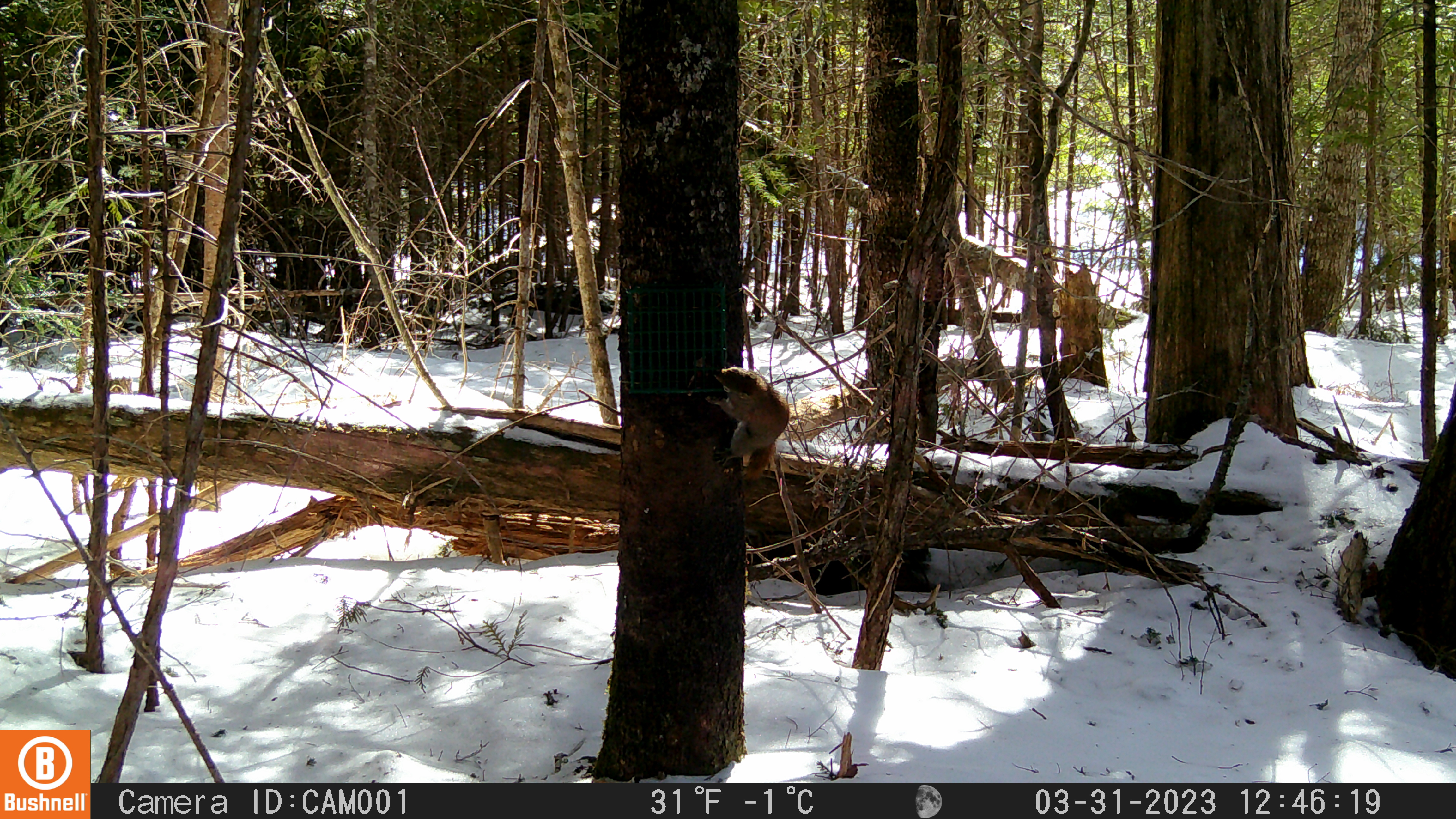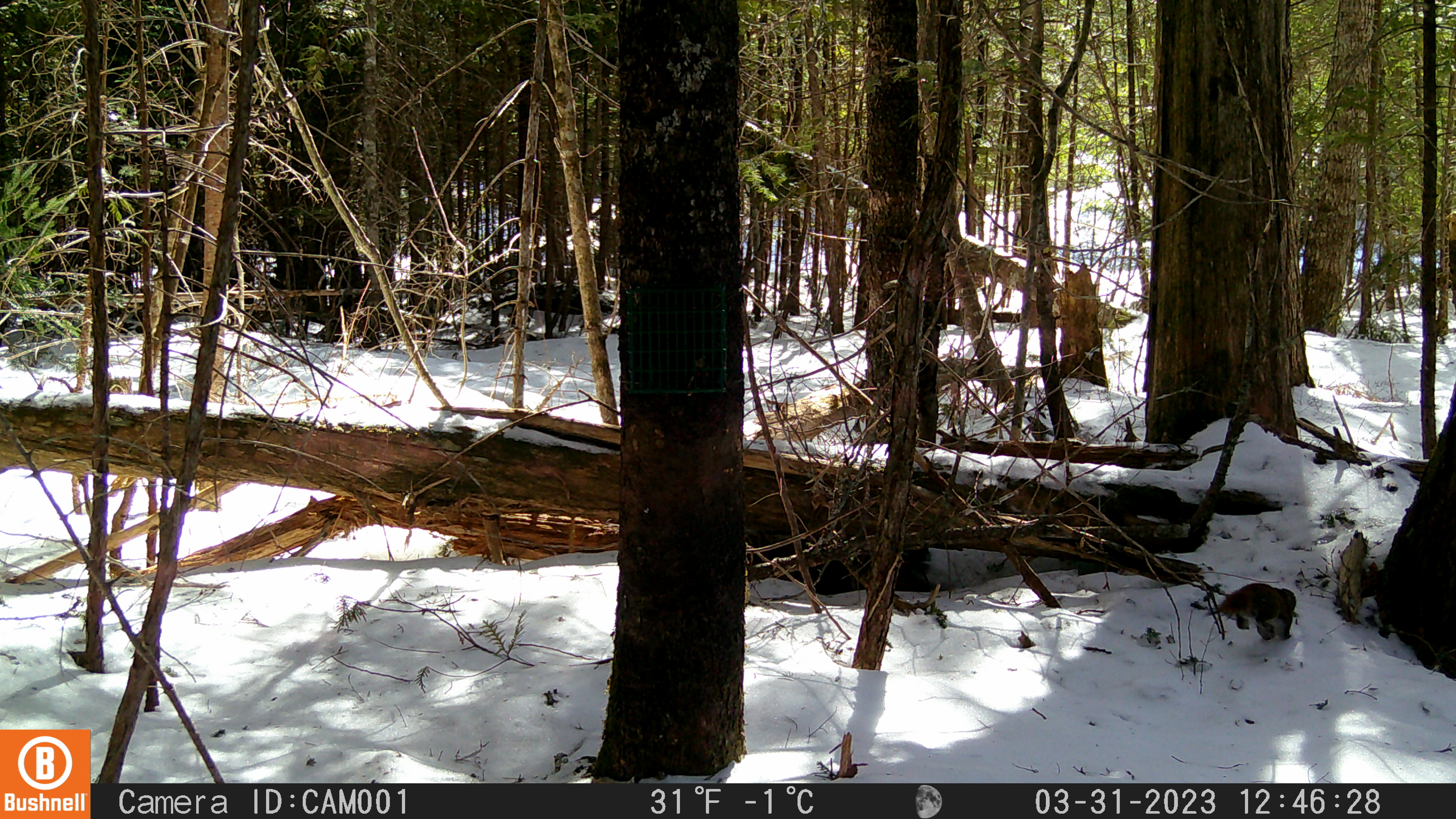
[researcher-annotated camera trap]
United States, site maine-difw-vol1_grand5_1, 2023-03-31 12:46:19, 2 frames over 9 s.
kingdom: Animalia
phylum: Chordata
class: Mammalia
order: Rodentia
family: Sciuridae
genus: Tamiasciurus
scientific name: Tamiasciurus hudsonicus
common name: red squirrel